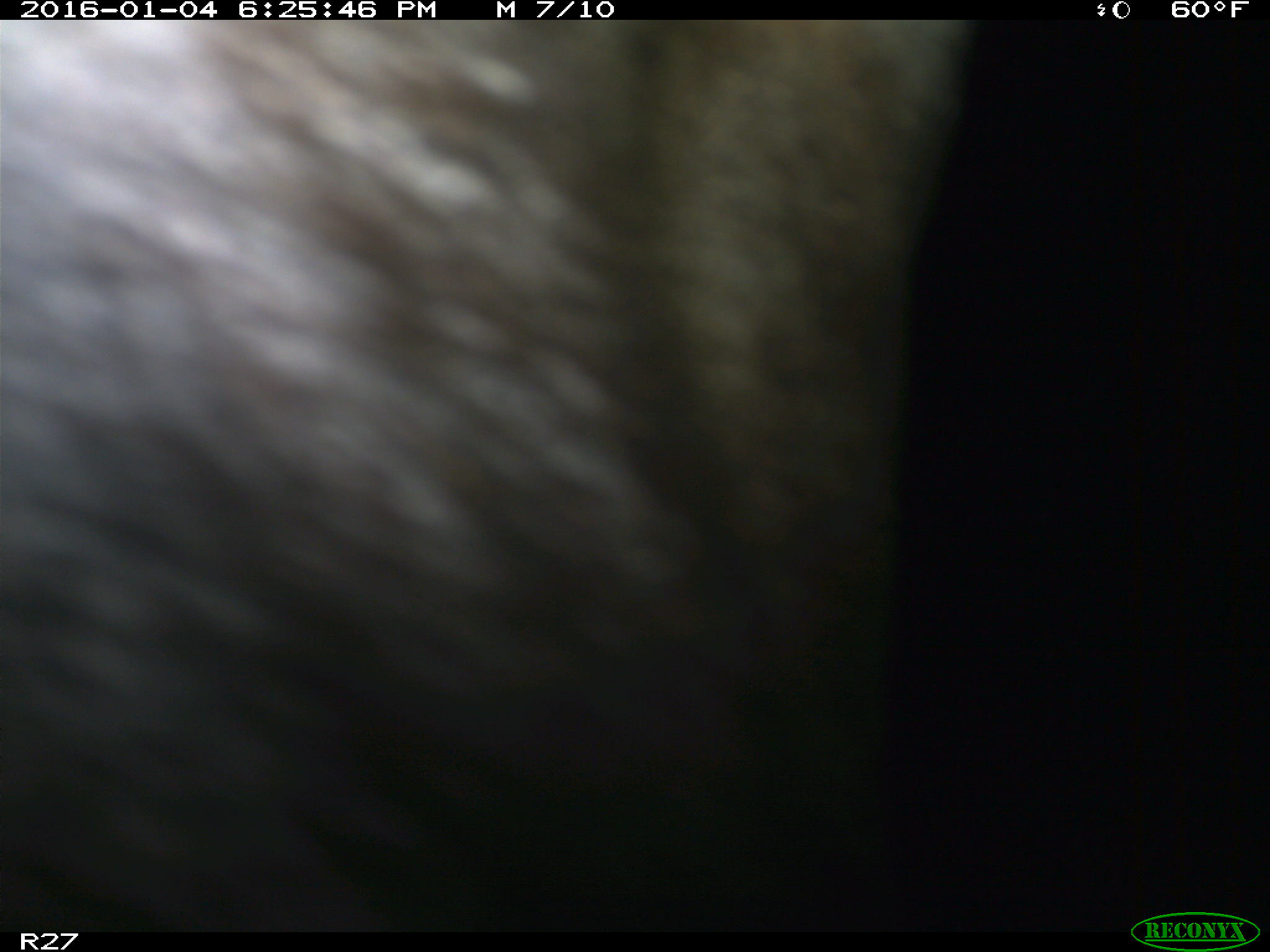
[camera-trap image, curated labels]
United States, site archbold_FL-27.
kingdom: Animalia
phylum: Chordata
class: Mammalia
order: Artiodactyla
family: Bovidae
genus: Bos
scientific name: Bos taurus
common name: domestic cow